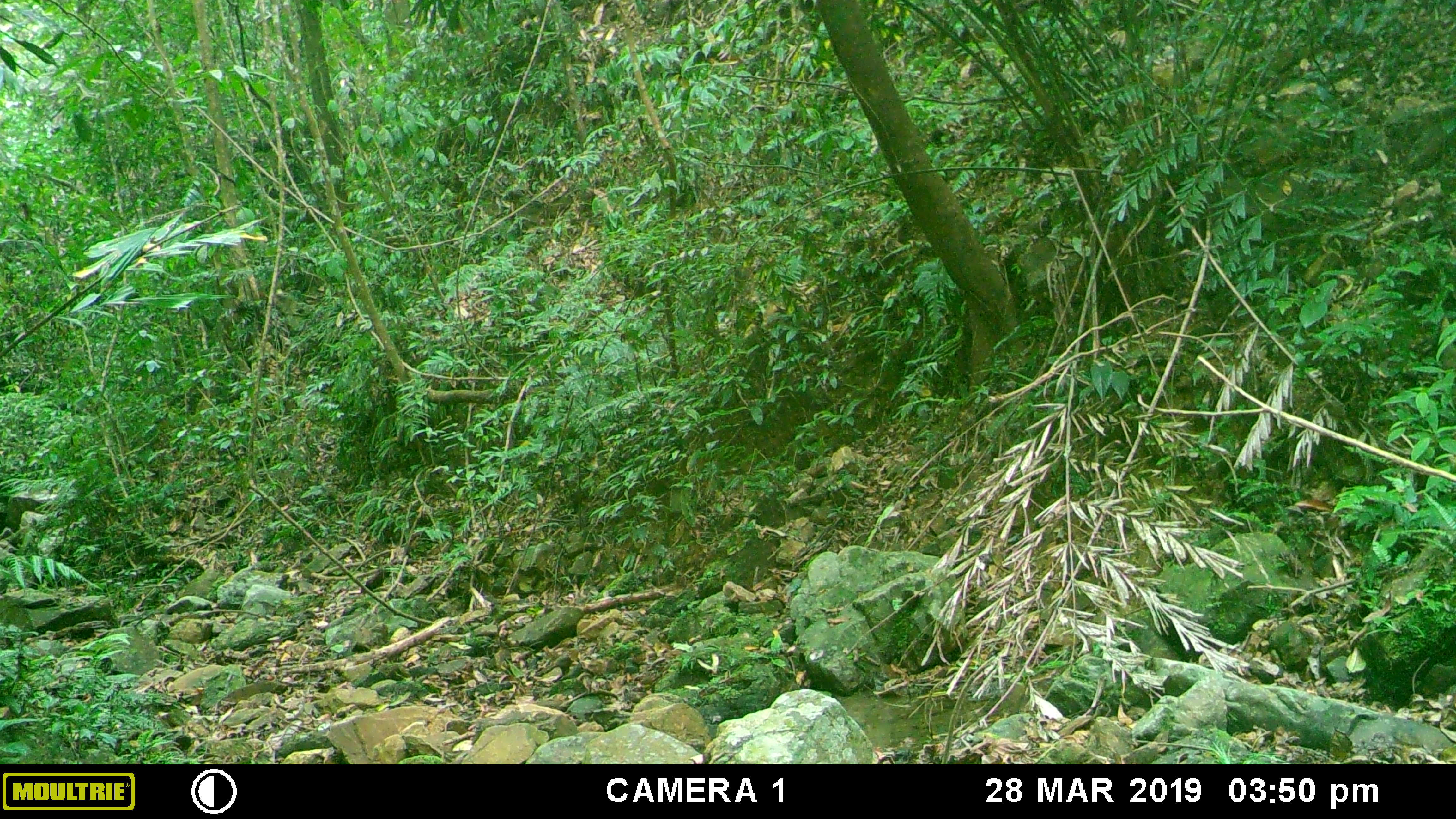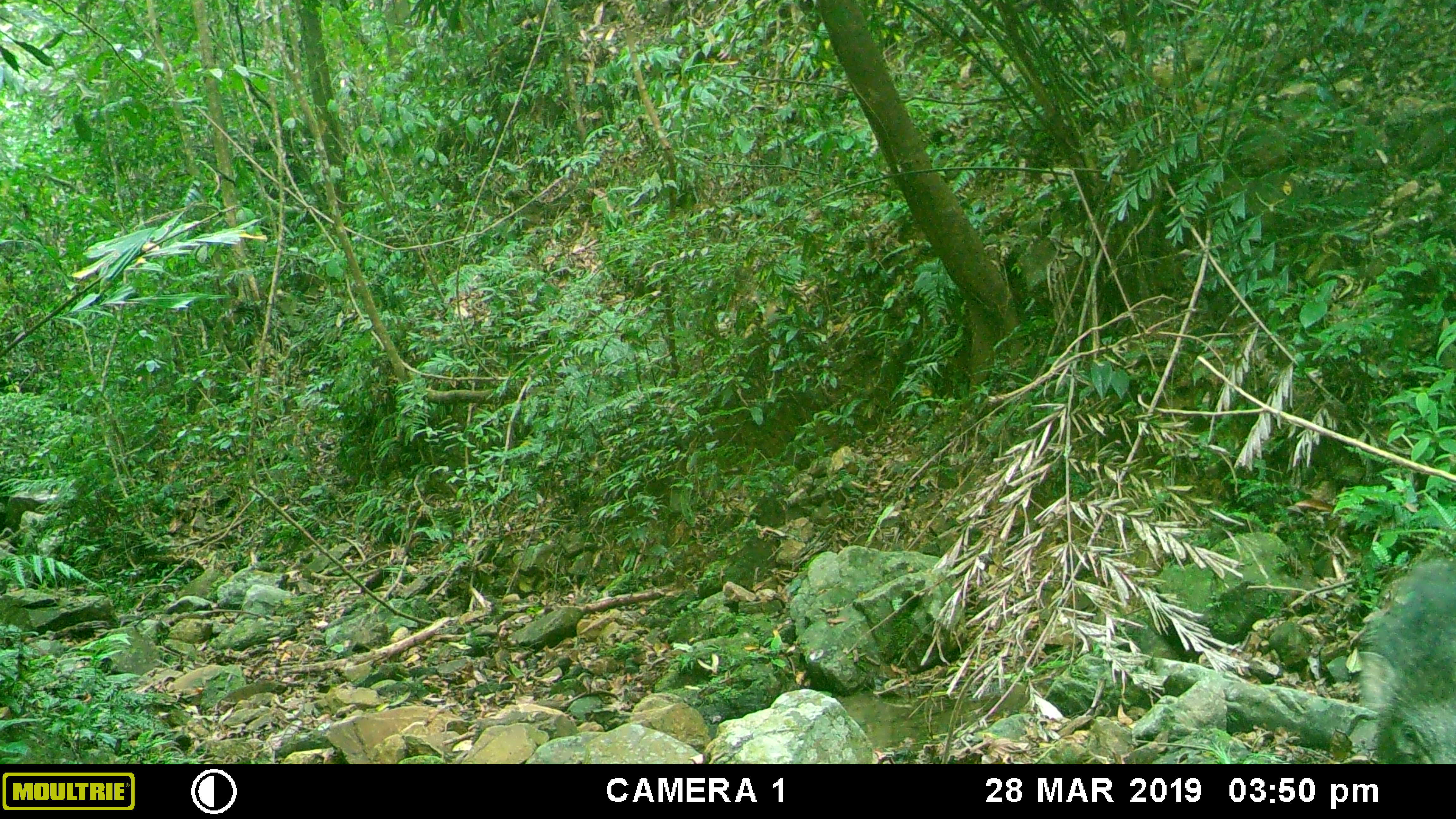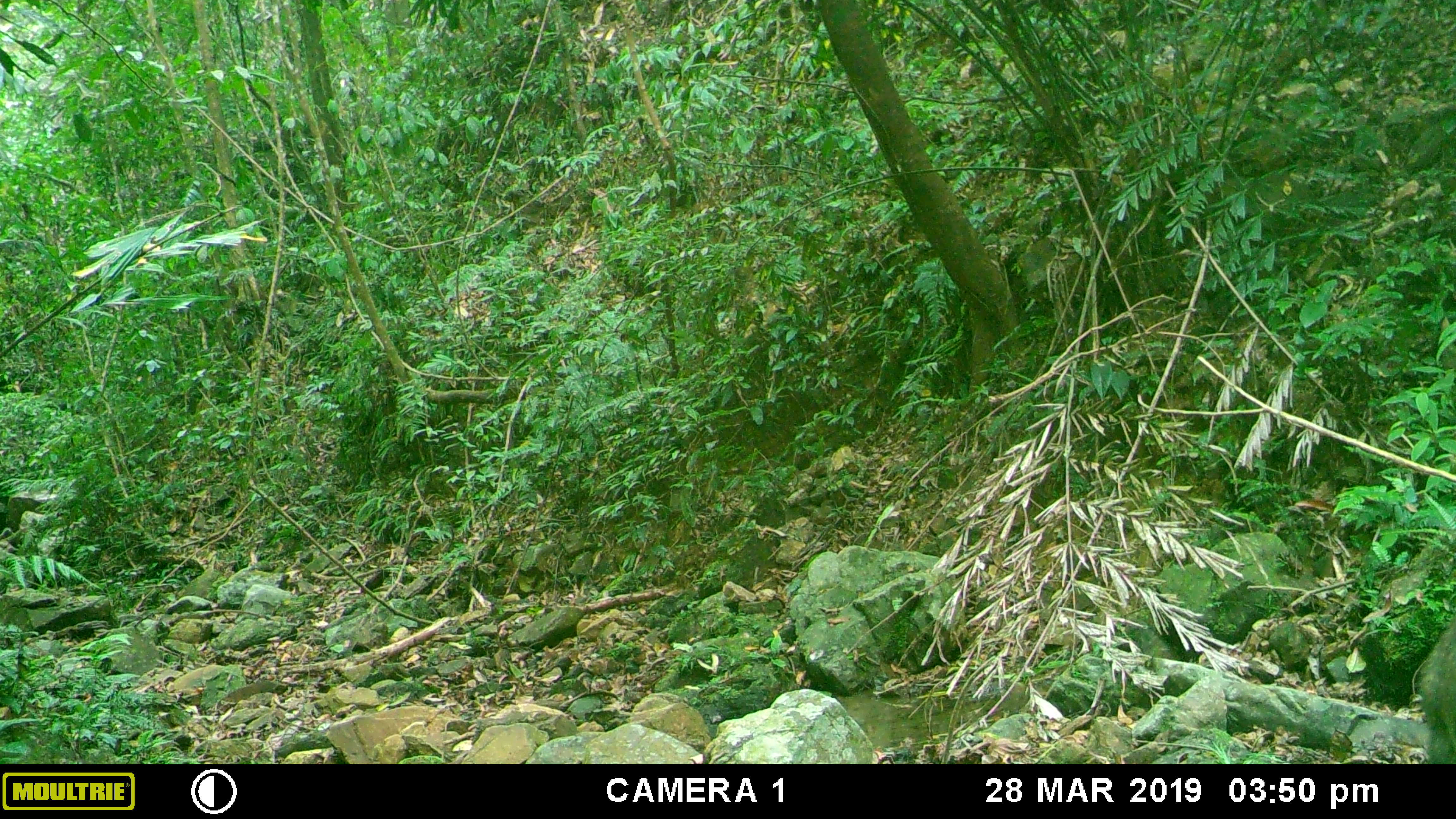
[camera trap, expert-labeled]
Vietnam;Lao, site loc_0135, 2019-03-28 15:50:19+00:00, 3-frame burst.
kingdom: Animalia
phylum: Chordata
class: Mammalia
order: Artiodactyla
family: Suidae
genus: Sus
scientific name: Sus scrofa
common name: eurasian wild pig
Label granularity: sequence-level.